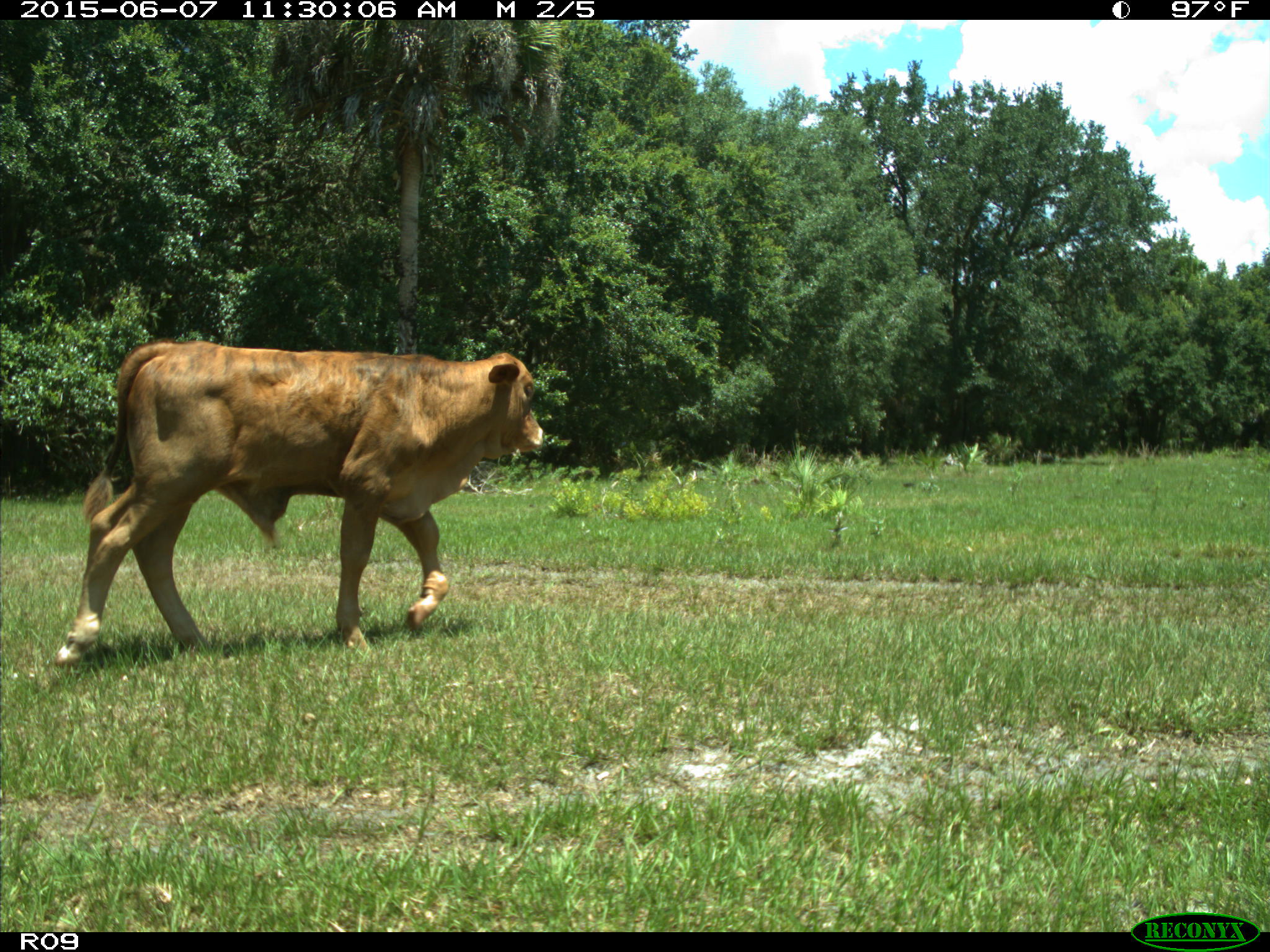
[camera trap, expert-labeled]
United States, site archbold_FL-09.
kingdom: Animalia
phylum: Chordata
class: Mammalia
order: Artiodactyla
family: Bovidae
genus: Bos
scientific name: Bos taurus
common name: domestic cow